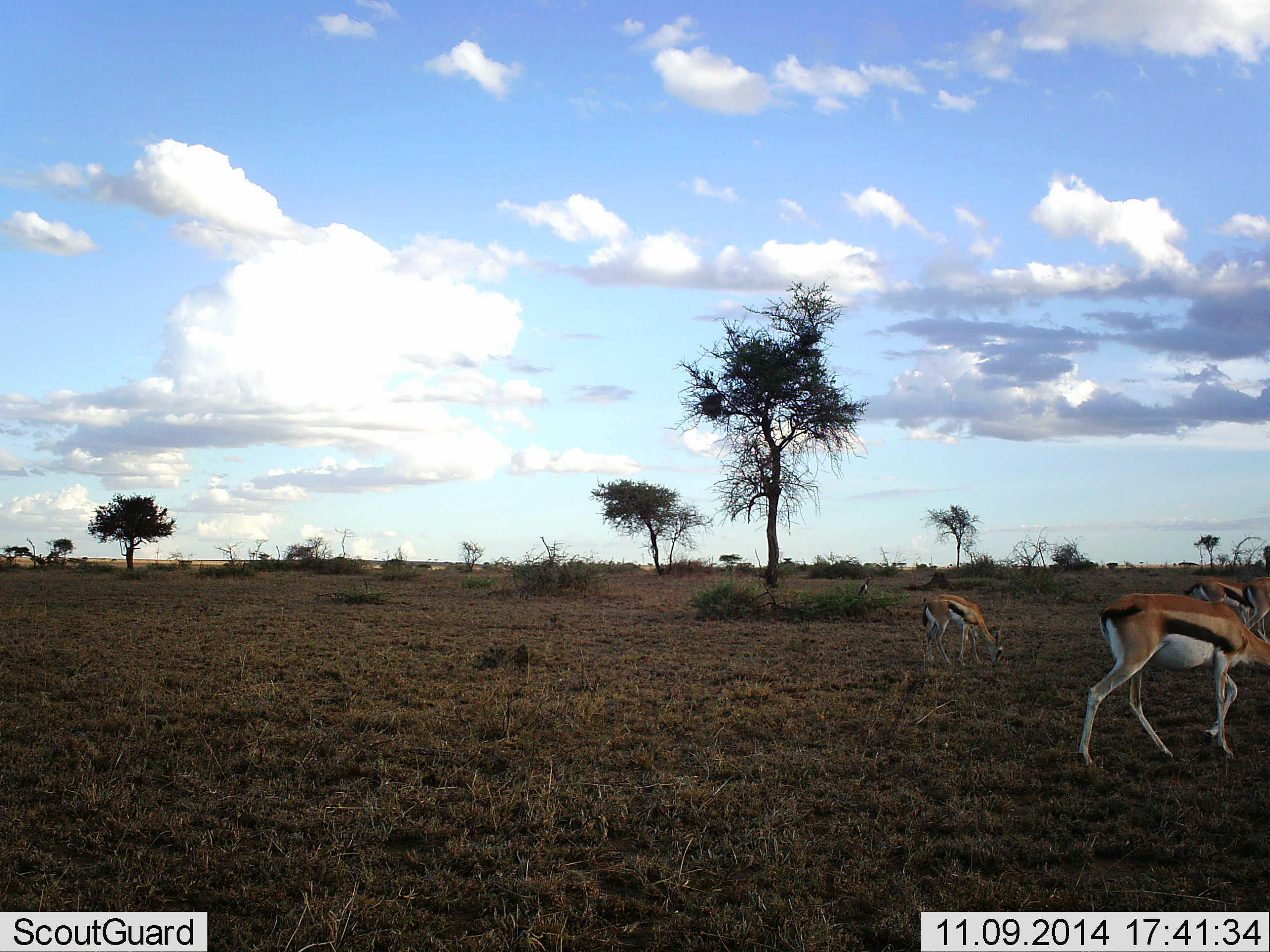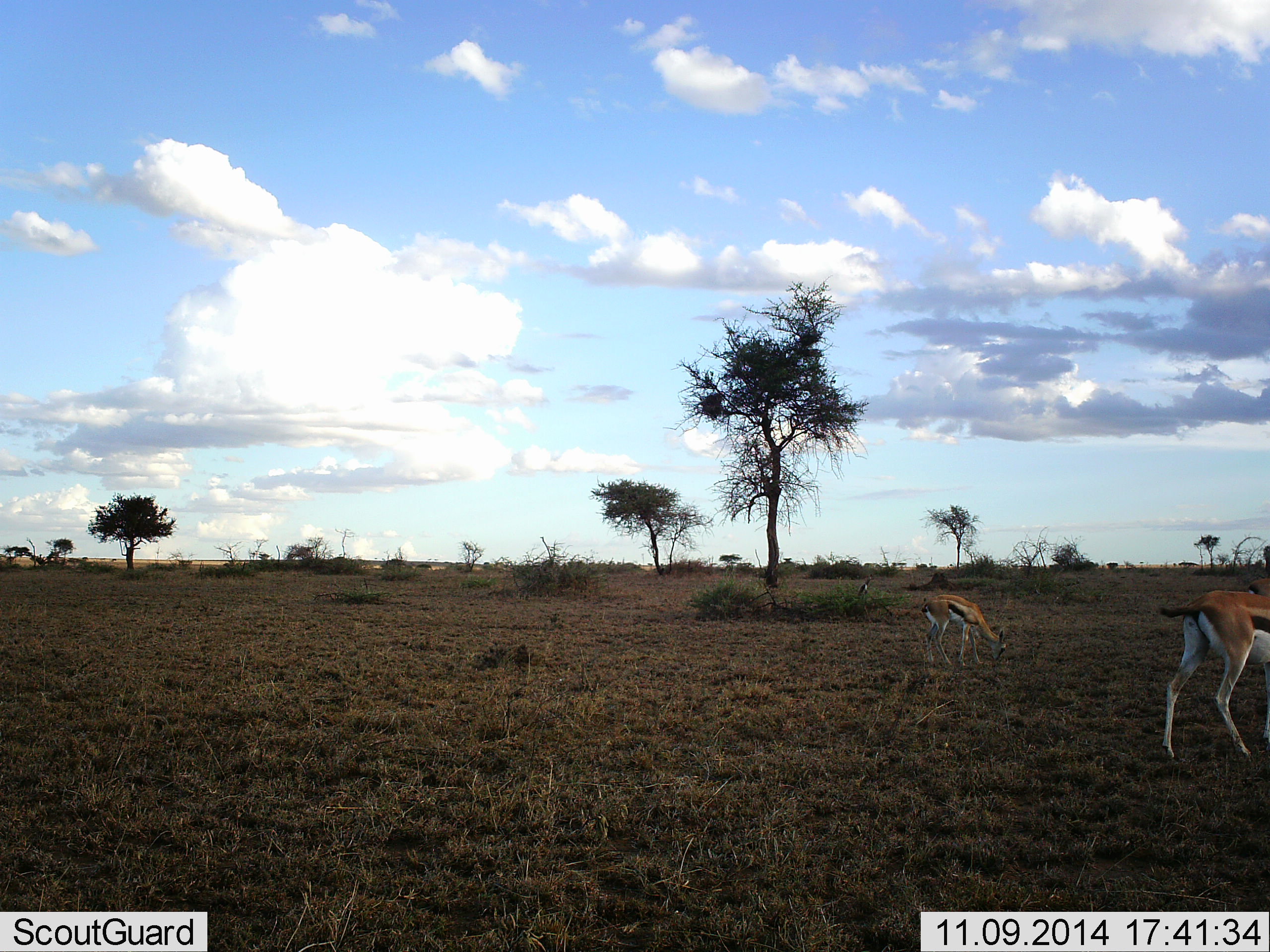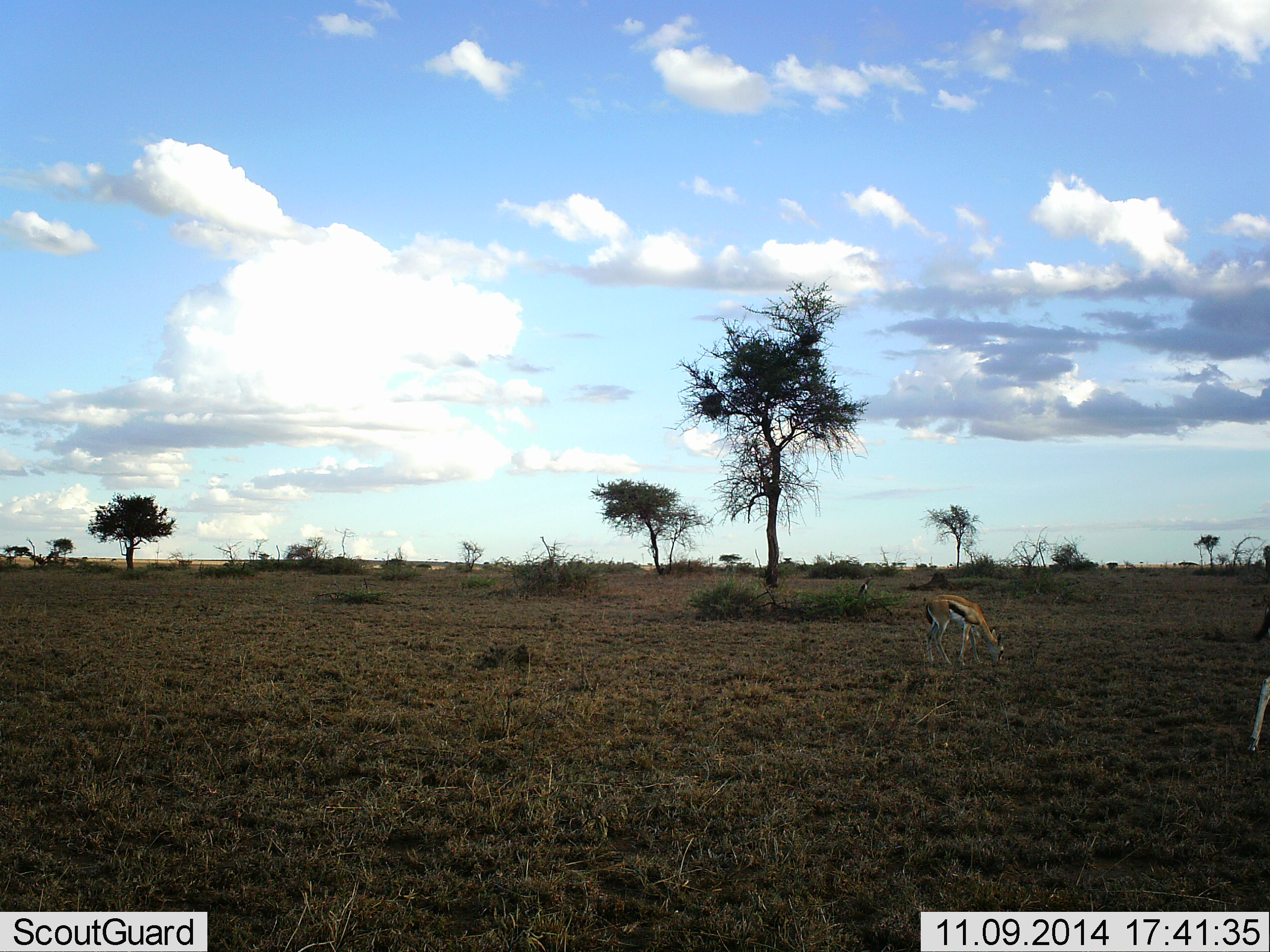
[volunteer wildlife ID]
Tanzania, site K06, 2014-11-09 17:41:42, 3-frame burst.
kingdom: Animalia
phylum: Chordata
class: Mammalia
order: Artiodactyla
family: Bovidae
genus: Eudorcas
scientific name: Eudorcas thomsonii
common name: thomson's gazelle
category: gazellethomsons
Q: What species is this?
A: Gazellethomsons (thomson's gazelle) (Eudorcas thomsonii).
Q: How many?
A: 4.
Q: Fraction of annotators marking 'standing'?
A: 30%.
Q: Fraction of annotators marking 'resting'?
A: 0%.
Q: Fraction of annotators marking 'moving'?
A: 80%.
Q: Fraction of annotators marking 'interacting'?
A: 0%.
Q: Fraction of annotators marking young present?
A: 0%.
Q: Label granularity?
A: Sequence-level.